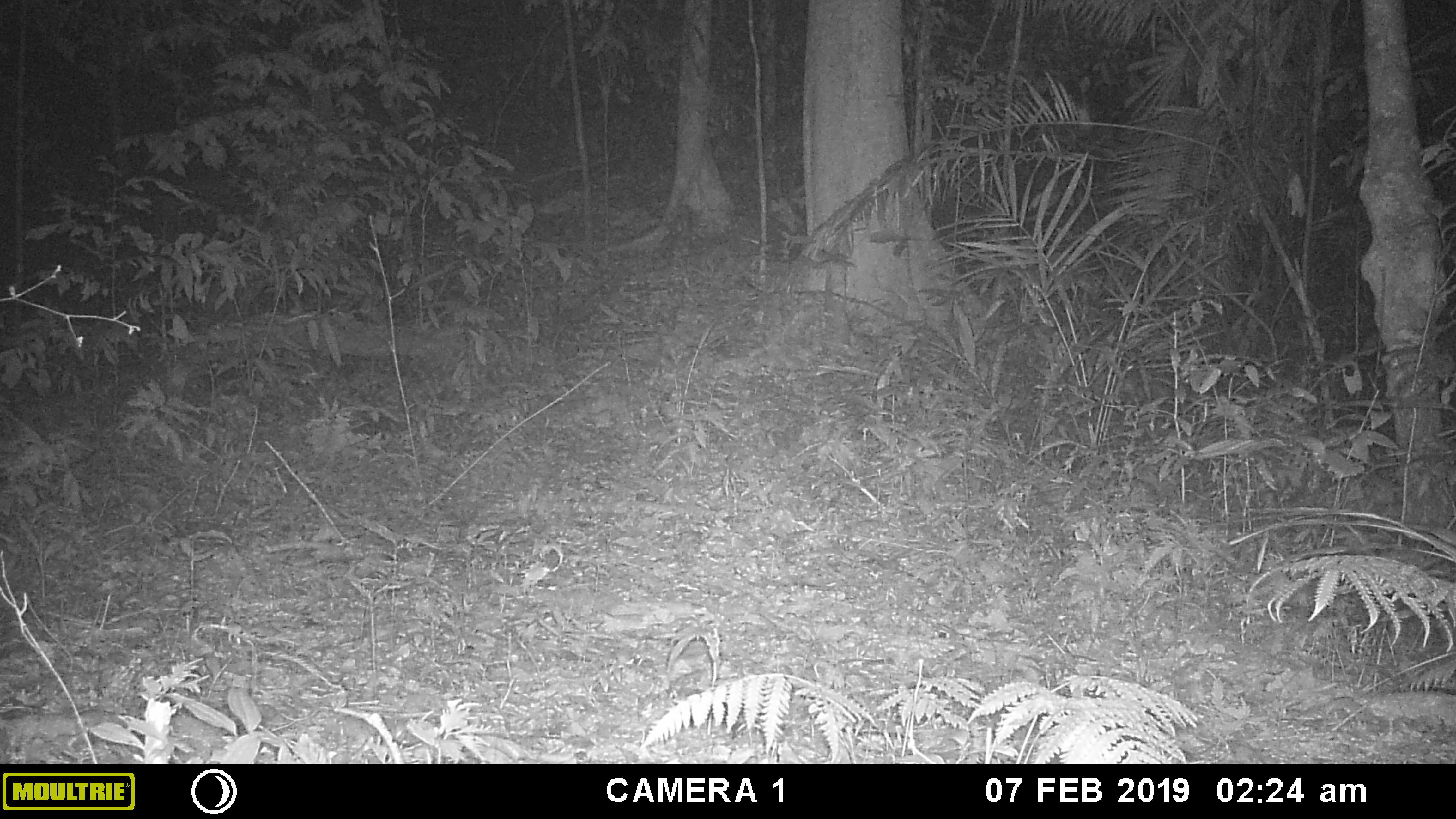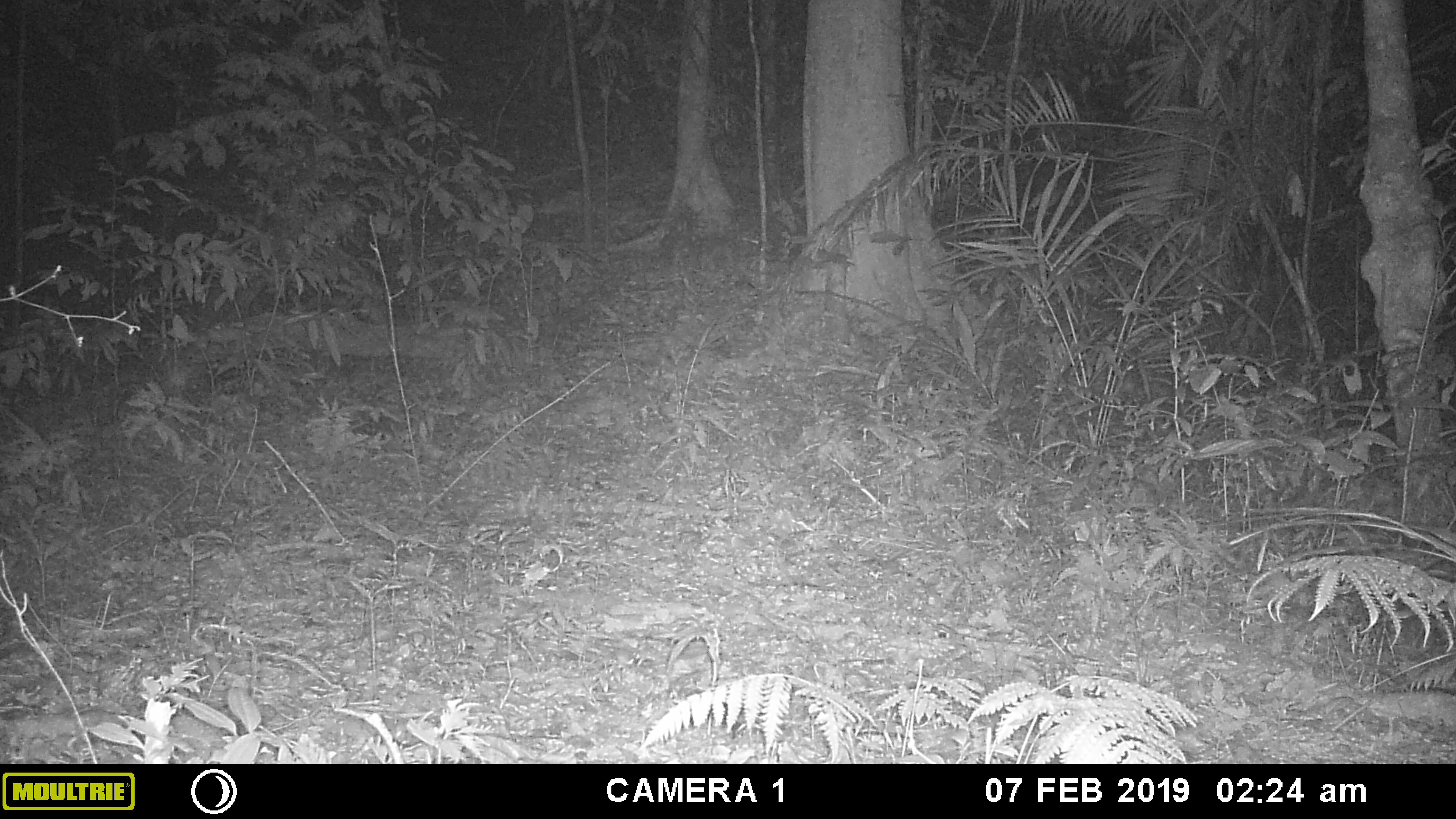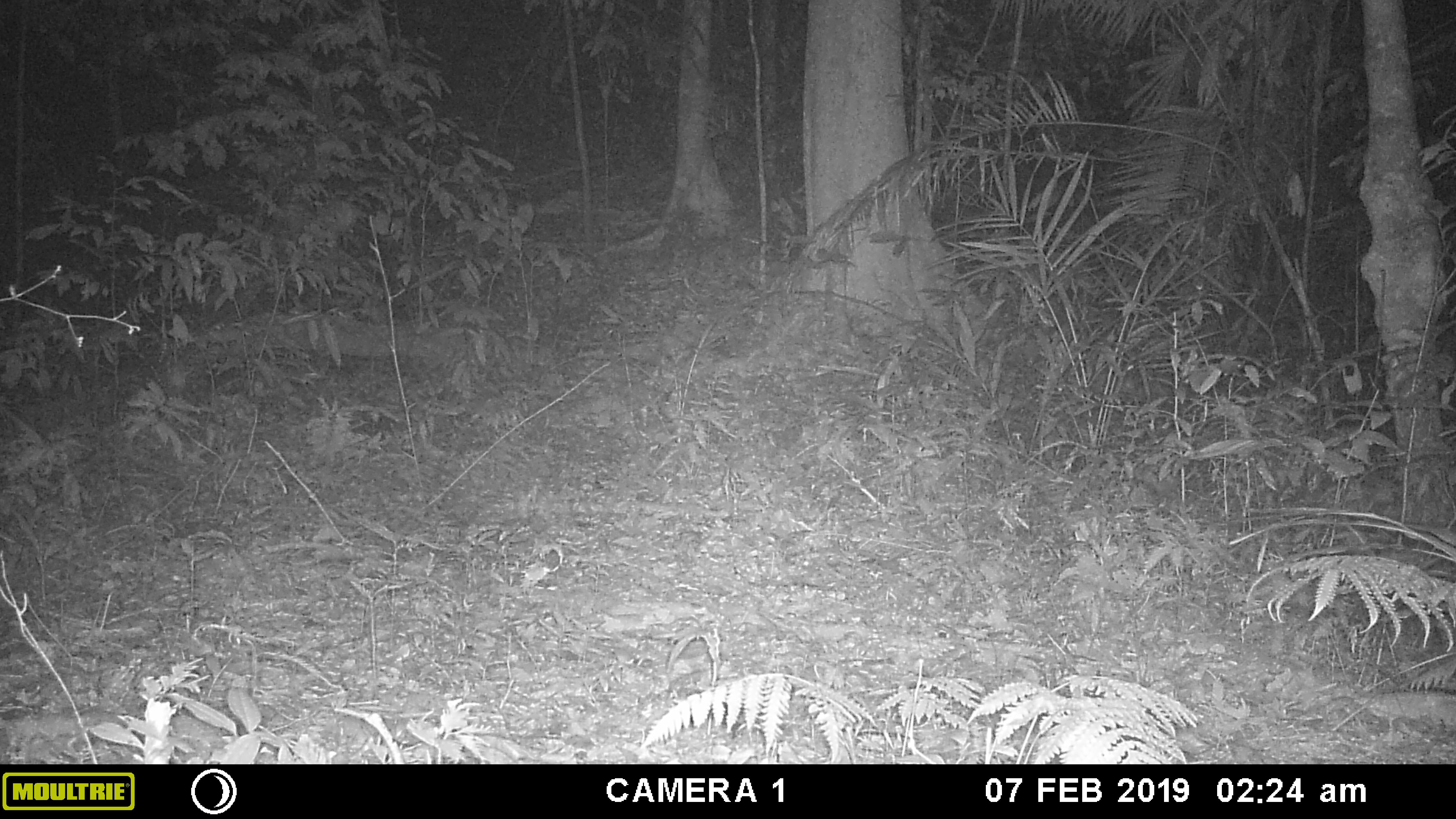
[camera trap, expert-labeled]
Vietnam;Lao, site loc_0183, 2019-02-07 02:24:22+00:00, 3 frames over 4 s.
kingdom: Animalia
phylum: Chordata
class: Mammalia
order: Artiodactyla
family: Cervidae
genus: Muntiacus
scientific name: Muntiacus vuquangensis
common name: large-antlered muntjac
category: large antlered muntjac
Large antlered muntjac (large-antlered muntjac) (Muntiacus vuquangensis). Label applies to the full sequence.